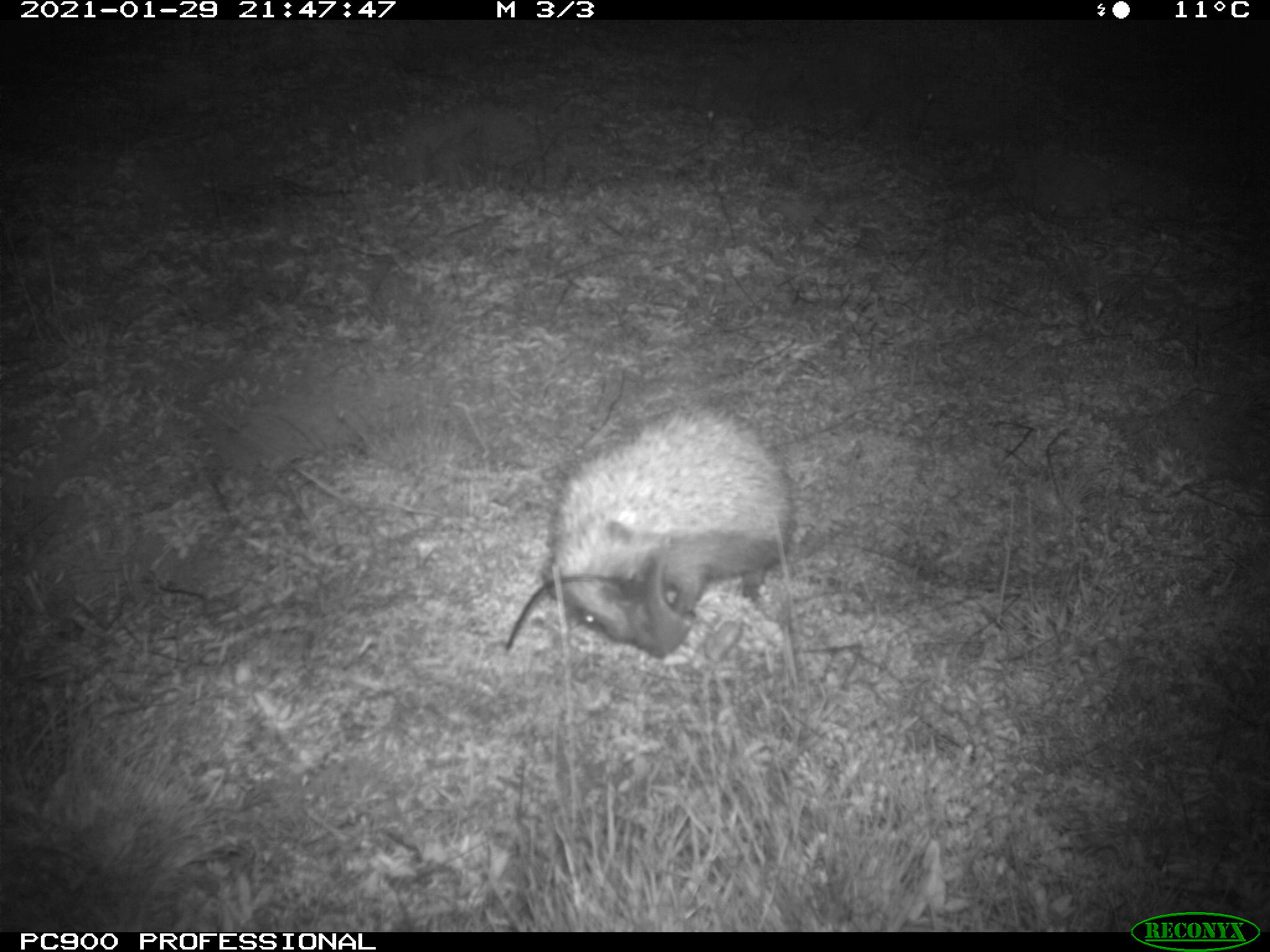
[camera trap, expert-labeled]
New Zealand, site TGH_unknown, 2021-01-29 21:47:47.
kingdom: Animalia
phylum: Chordata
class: Mammalia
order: Eulipotyphla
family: Erinaceidae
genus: Erinaceus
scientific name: Erinaceus europaeus europaeus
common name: european hedgehog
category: hedgehog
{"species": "hedgehog (european hedgehog) (Erinaceus europaeus europaeus)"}